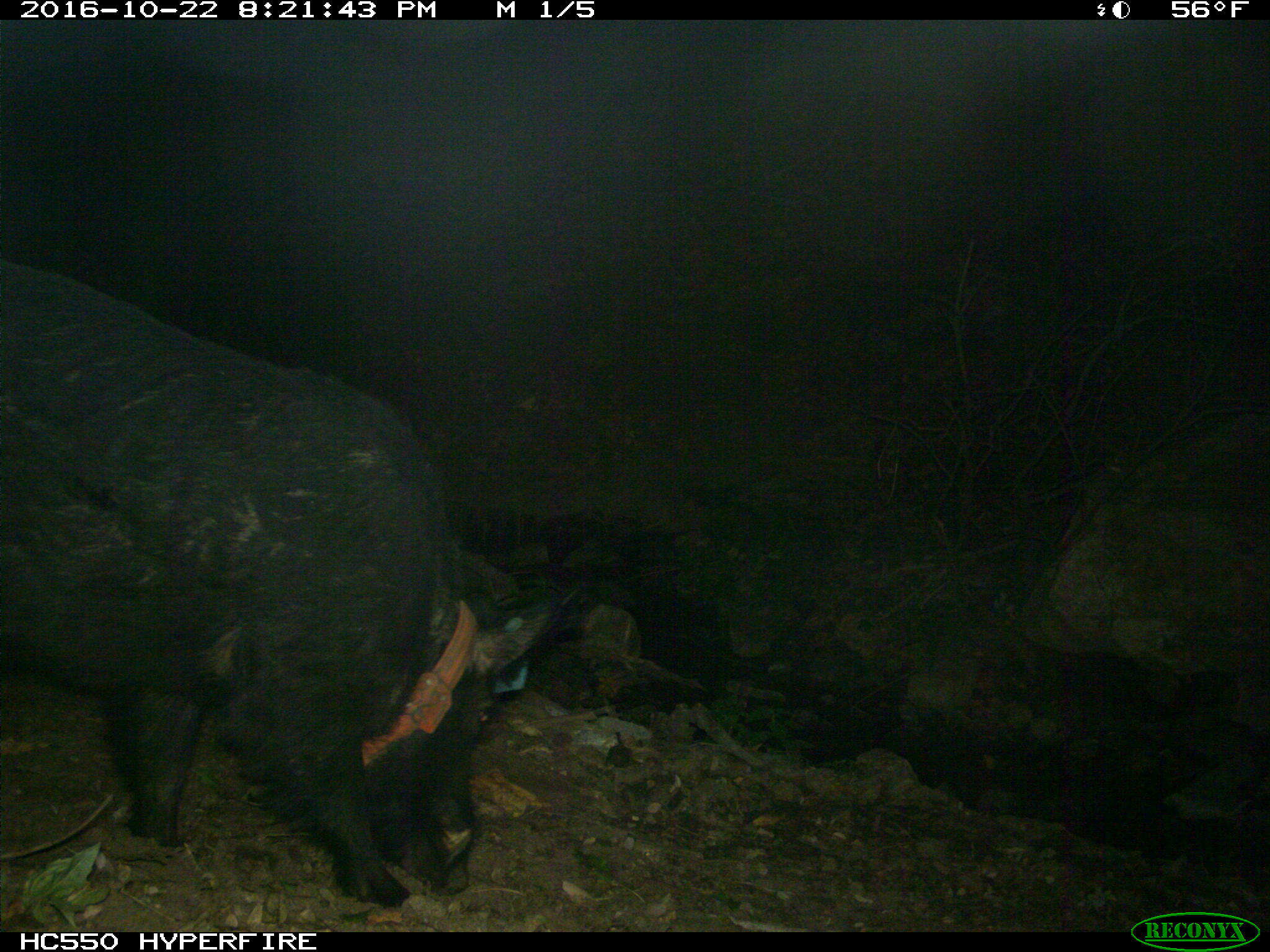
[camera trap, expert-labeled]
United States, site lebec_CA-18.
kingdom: Animalia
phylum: Chordata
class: Mammalia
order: Artiodactyla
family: Suidae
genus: Sus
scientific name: Sus scrofa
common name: wild boar